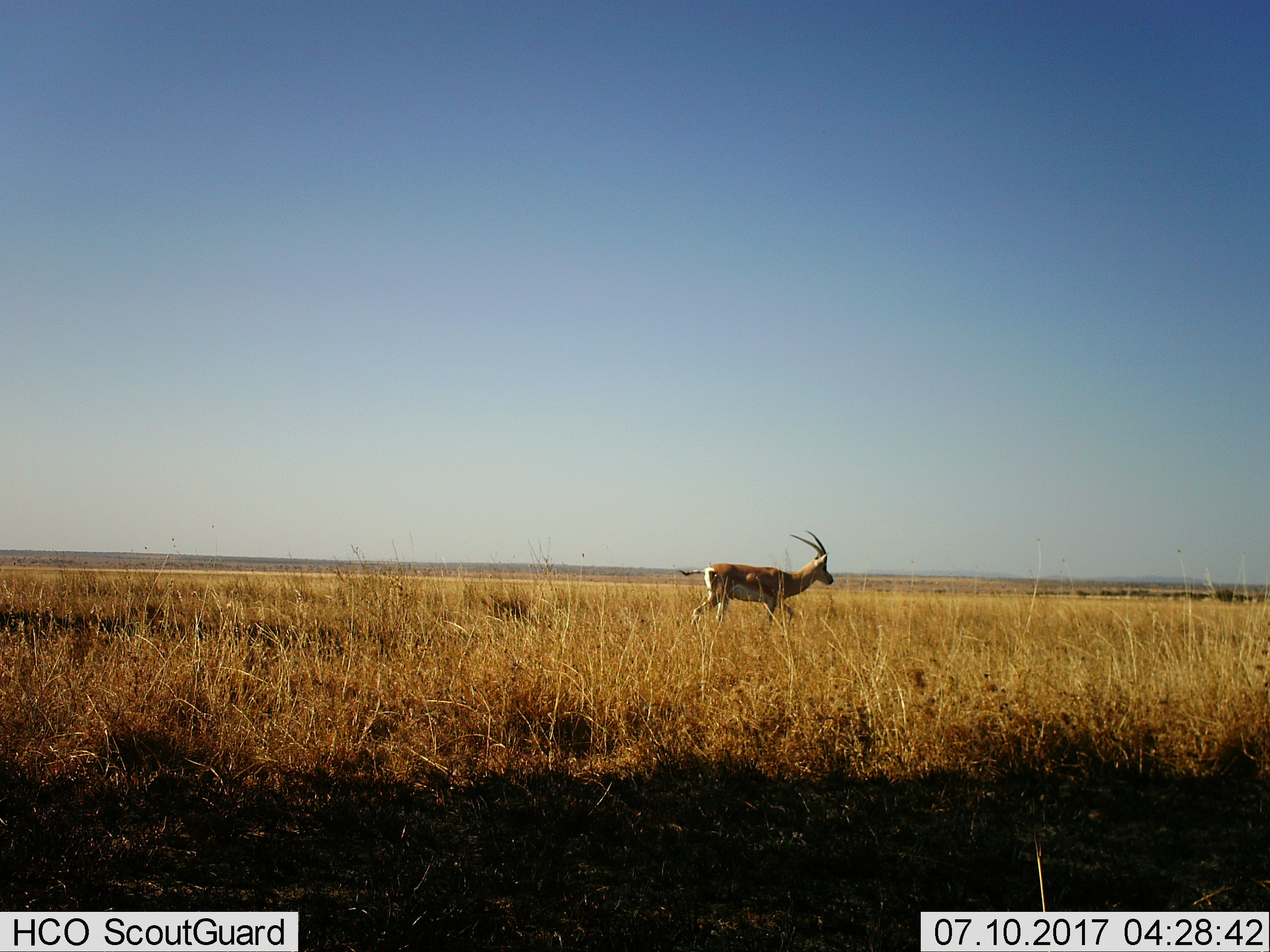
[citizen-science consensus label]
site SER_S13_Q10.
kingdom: Animalia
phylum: Chordata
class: Mammalia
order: Artiodactyla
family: Bovidae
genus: Nanger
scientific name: Nanger granti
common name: grant's gazelle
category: gazellegrants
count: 1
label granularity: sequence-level